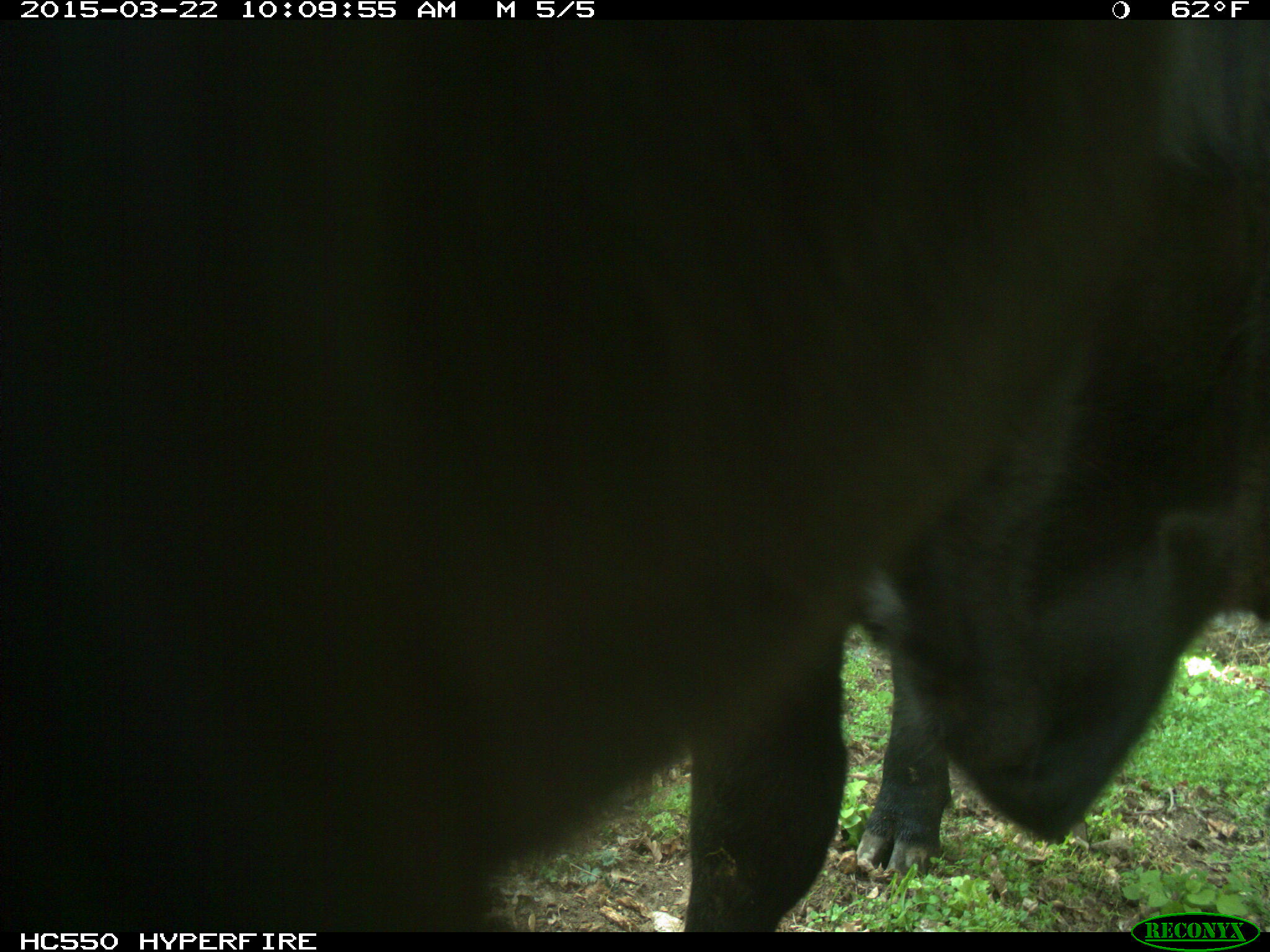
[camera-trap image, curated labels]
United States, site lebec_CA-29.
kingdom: Animalia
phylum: Chordata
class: Mammalia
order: Artiodactyla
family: Bovidae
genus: Bos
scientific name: Bos taurus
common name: domestic cow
Bos taurus (domestic cow).